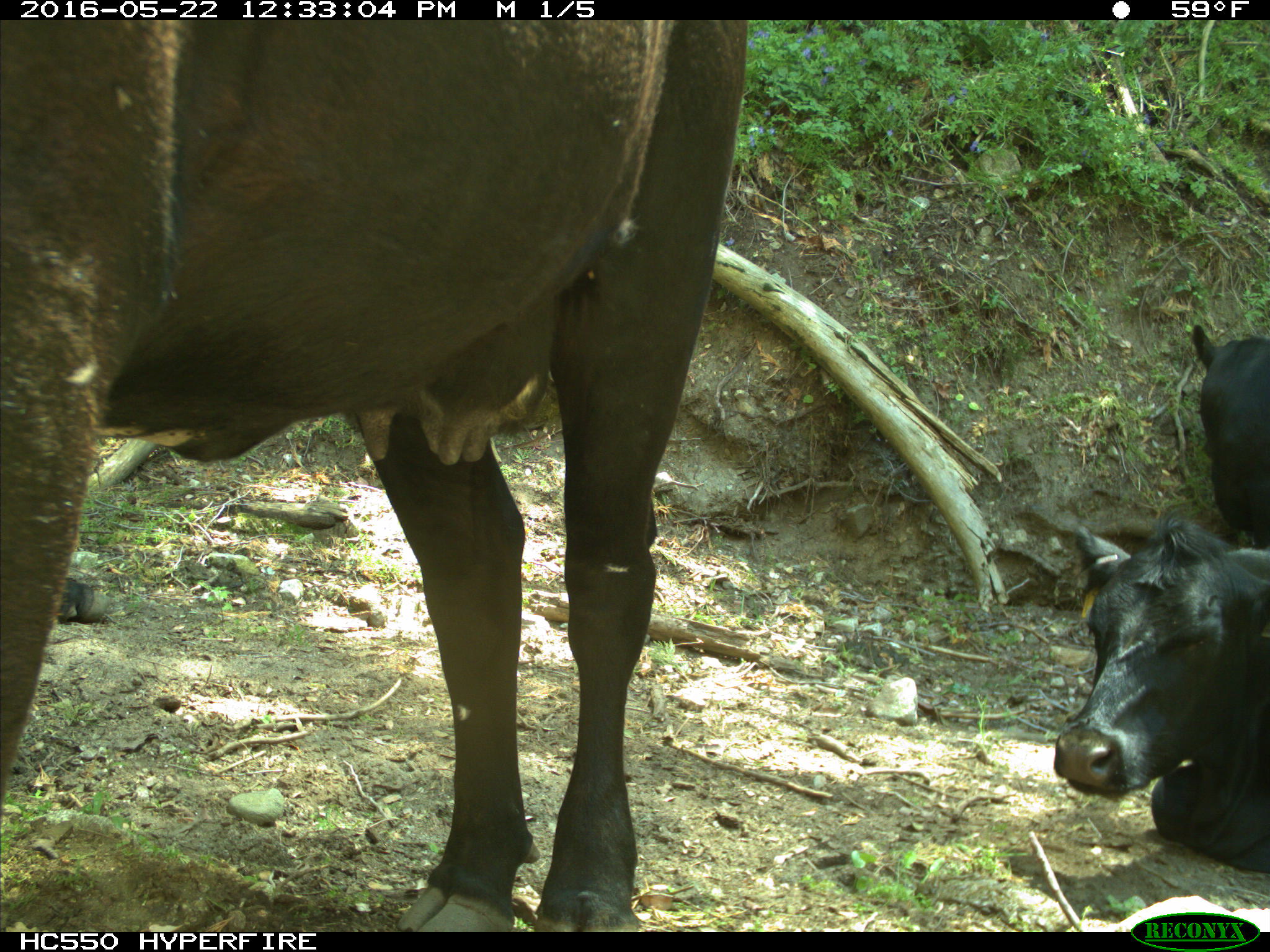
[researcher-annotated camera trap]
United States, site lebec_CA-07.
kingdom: Animalia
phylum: Chordata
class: Mammalia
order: Artiodactyla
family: Bovidae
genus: Bos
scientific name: Bos taurus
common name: domestic cow